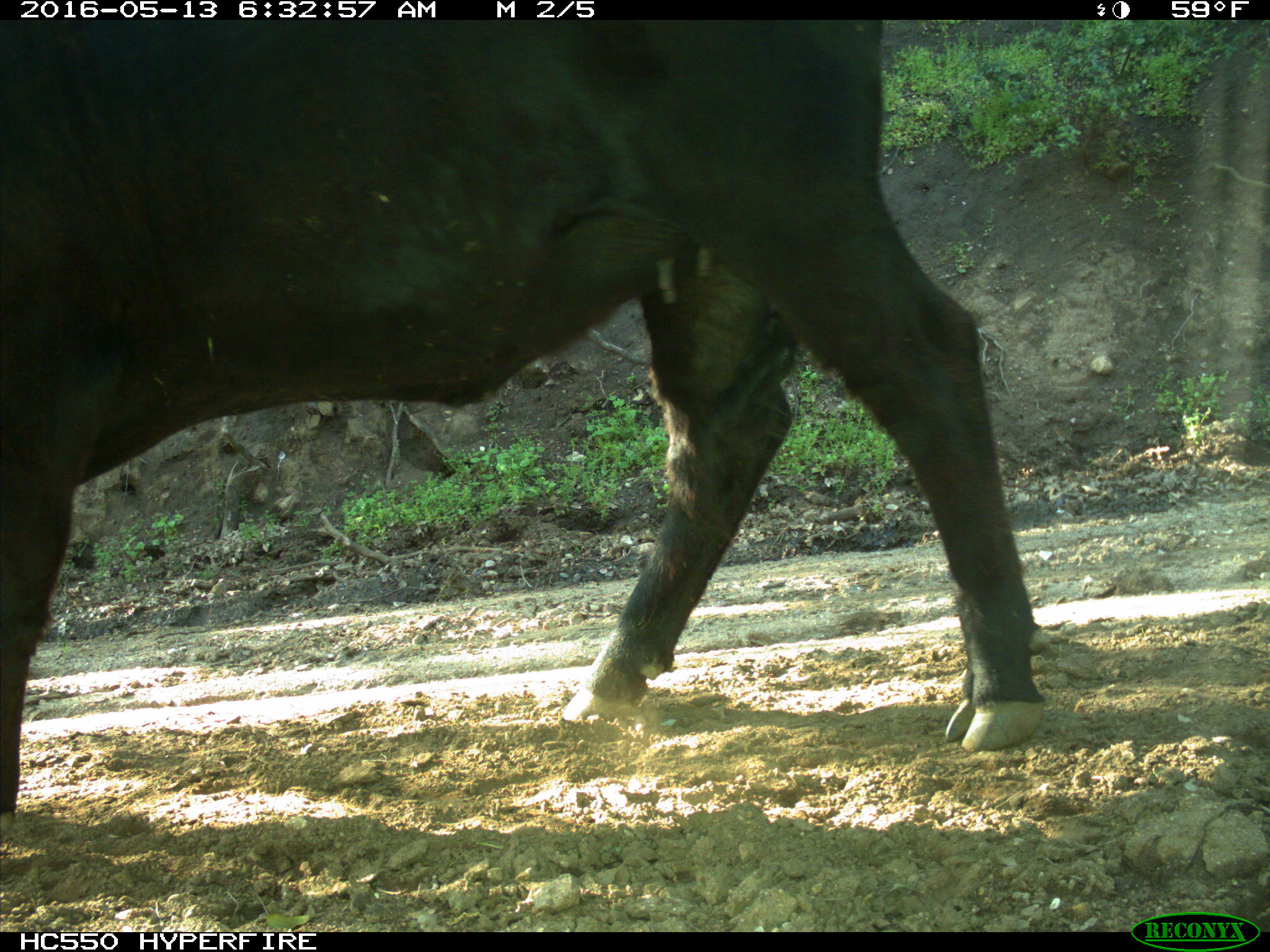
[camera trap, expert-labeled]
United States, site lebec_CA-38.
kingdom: Animalia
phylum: Chordata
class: Mammalia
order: Artiodactyla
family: Bovidae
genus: Bos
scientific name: Bos taurus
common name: domestic cow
Bos taurus (domestic cow).